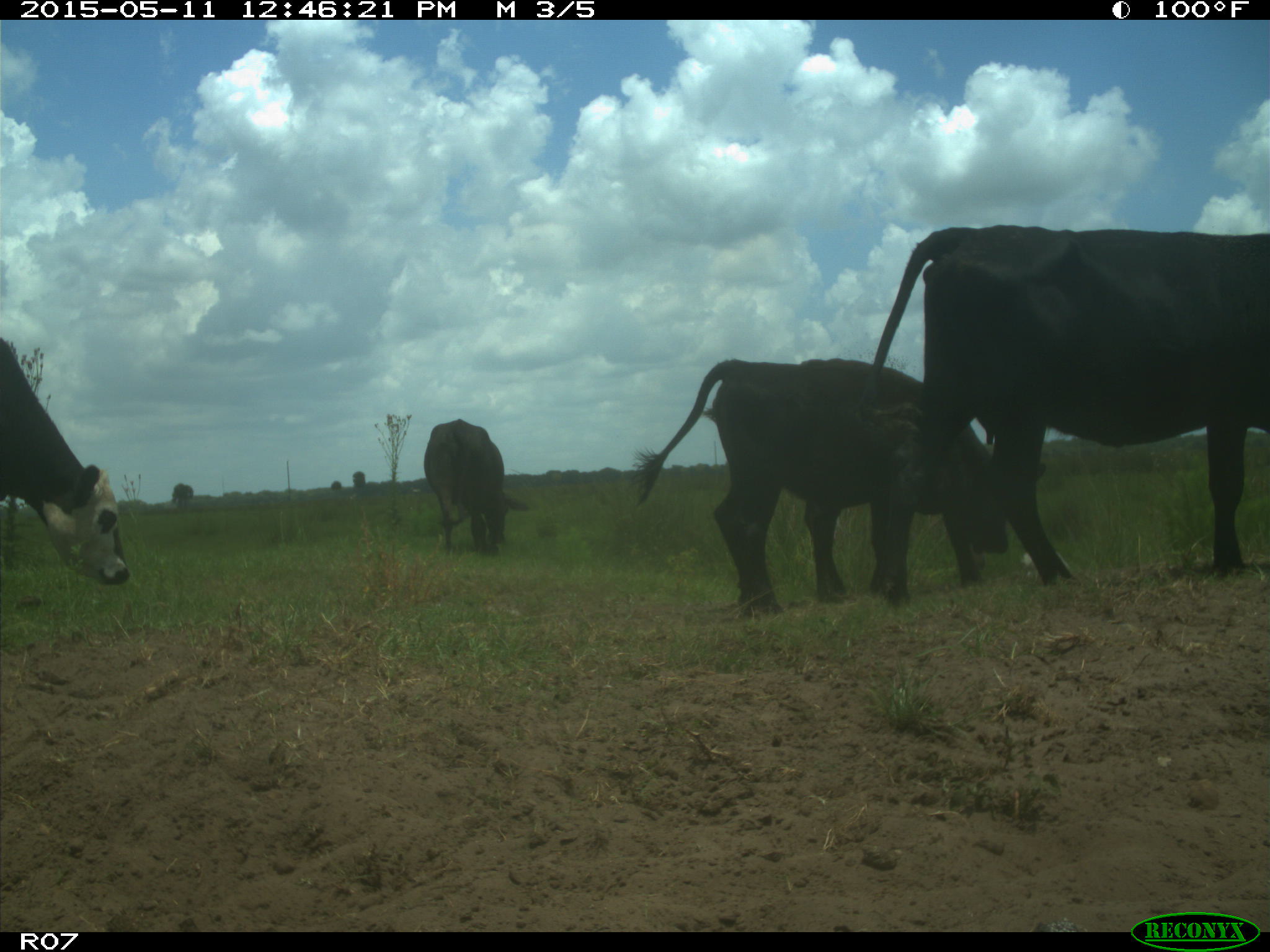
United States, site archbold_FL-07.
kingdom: Animalia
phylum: Chordata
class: Mammalia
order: Artiodactyla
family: Bovidae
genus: Bos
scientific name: Bos taurus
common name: domestic cow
Bos taurus (domestic cow).